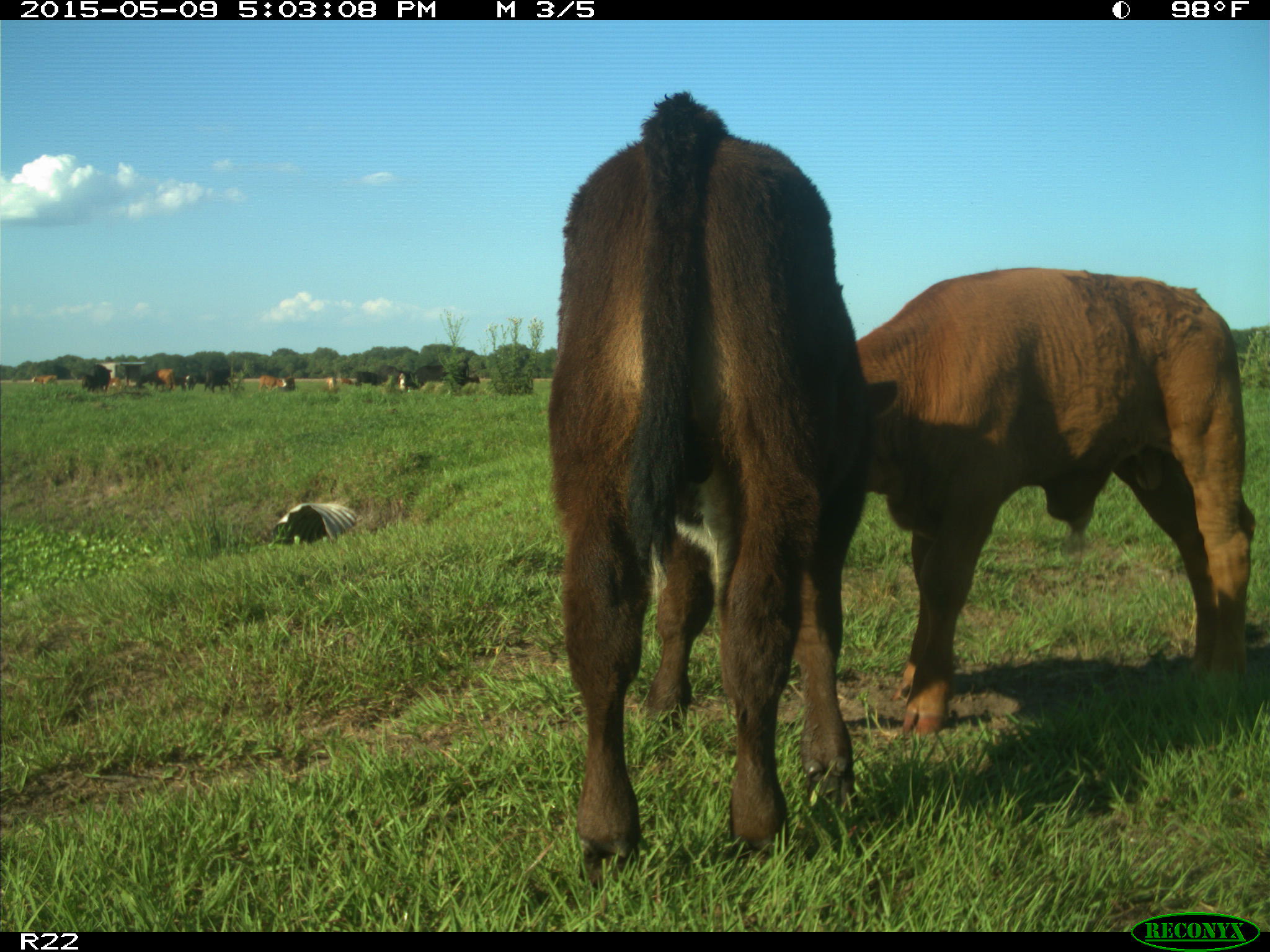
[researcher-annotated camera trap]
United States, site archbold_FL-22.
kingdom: Animalia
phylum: Chordata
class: Mammalia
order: Artiodactyla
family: Bovidae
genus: Bos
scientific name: Bos taurus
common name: domestic cow